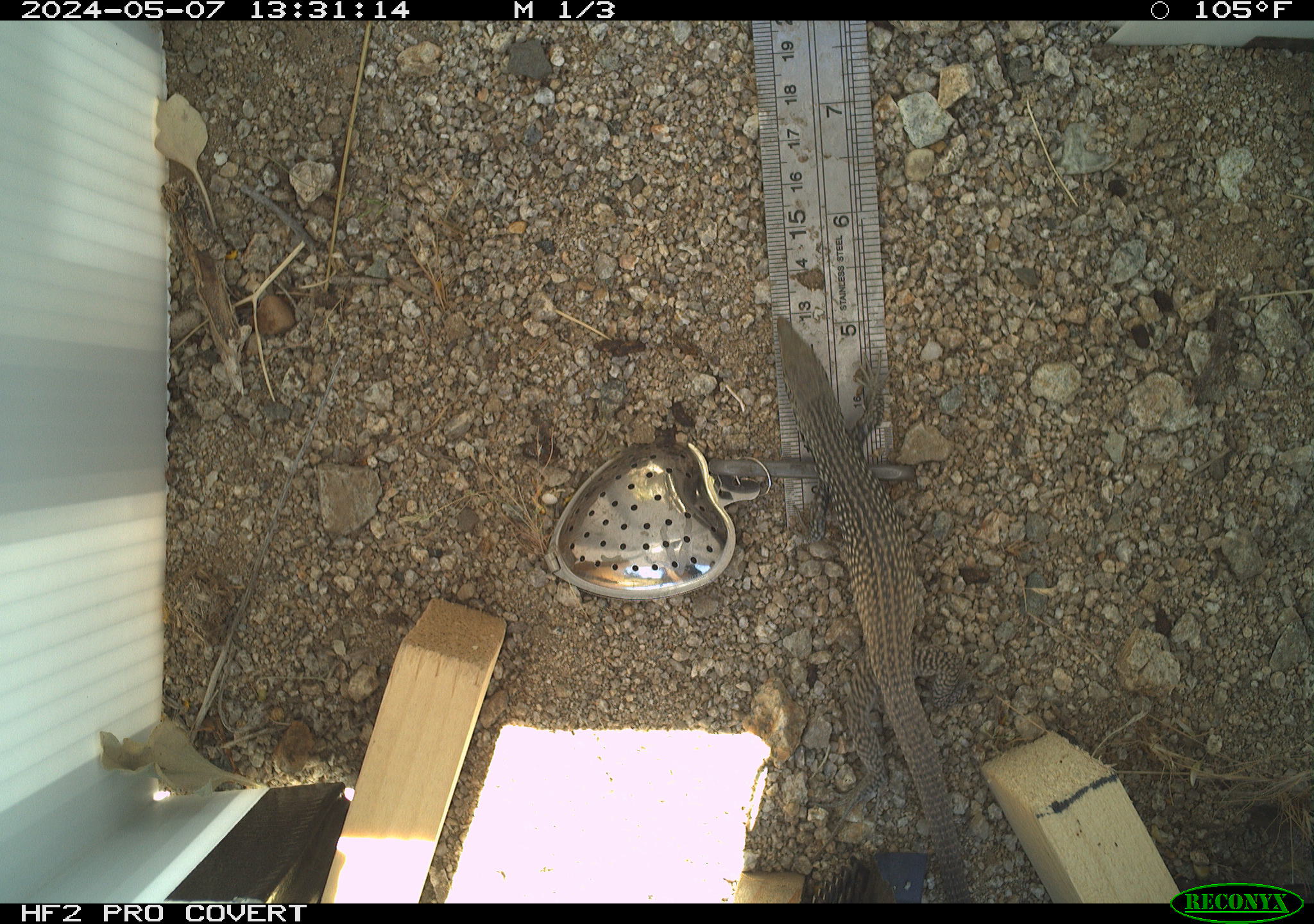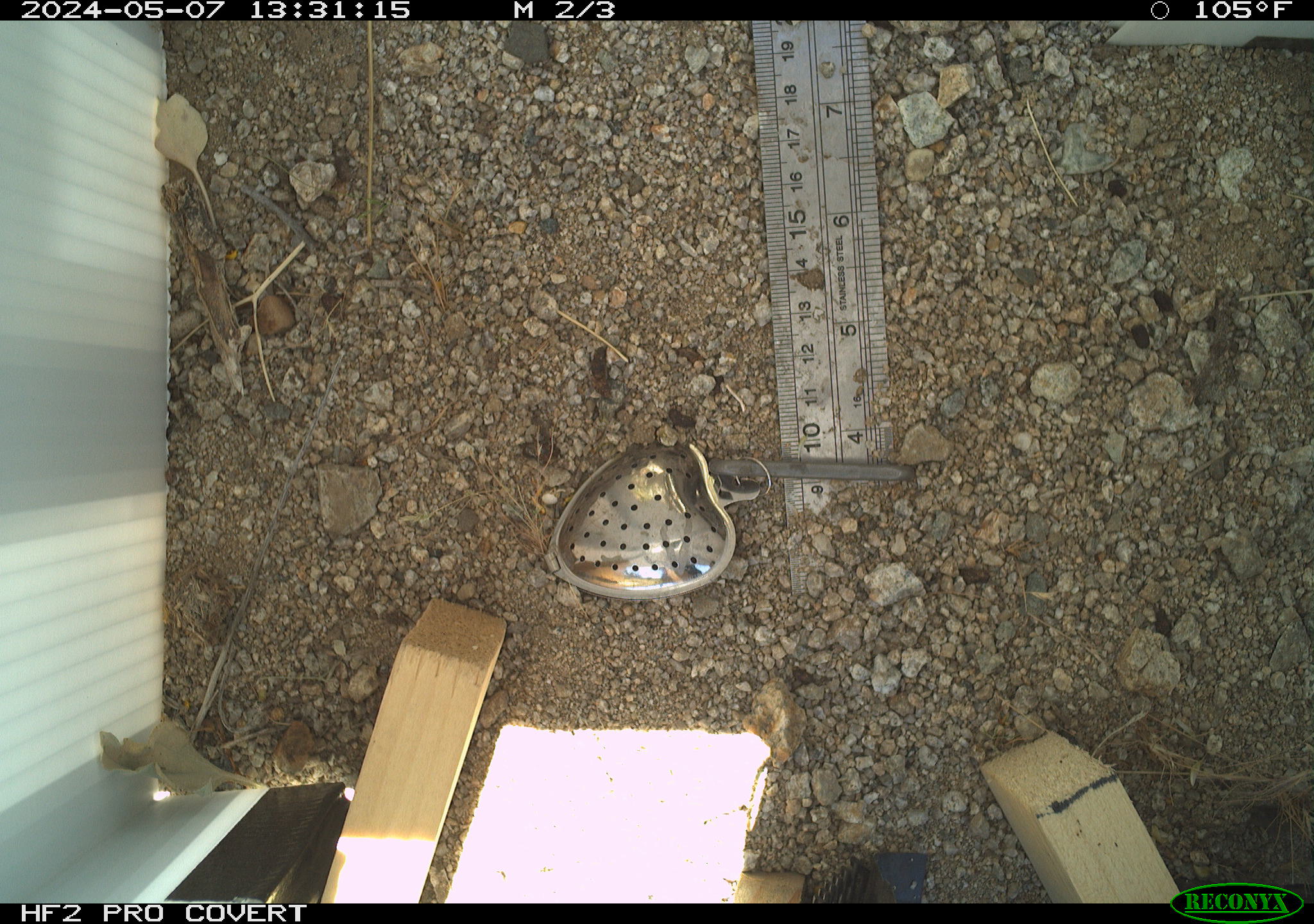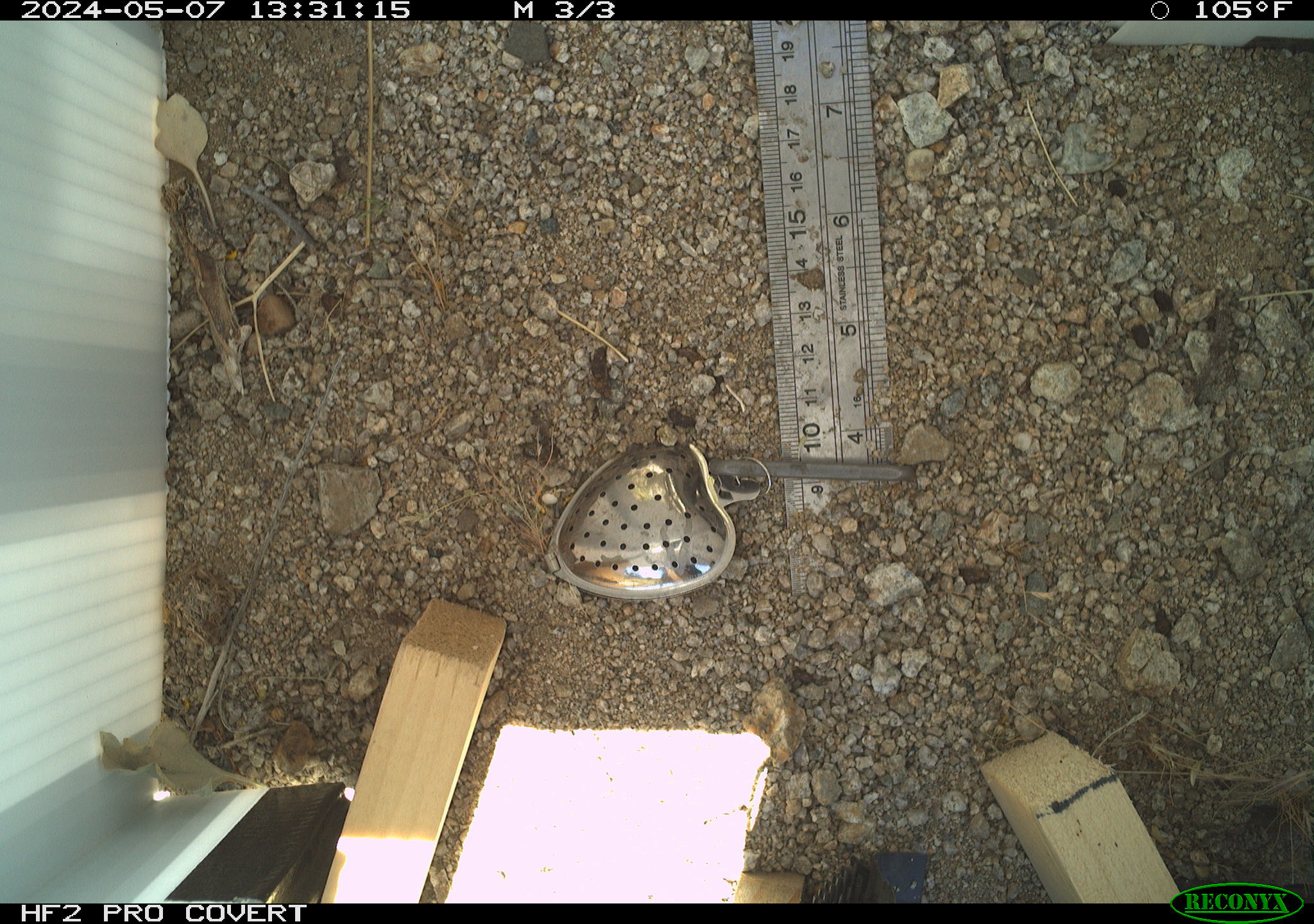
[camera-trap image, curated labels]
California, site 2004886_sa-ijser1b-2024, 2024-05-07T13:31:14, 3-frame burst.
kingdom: Animalia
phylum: Chordata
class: Reptilia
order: Squamata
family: Teiidae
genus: Aspidoscelis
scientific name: Aspidoscelis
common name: whiptail lizards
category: aspidoscelis species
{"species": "aspidoscelis species (whiptail lizards) (Aspidoscelis)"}